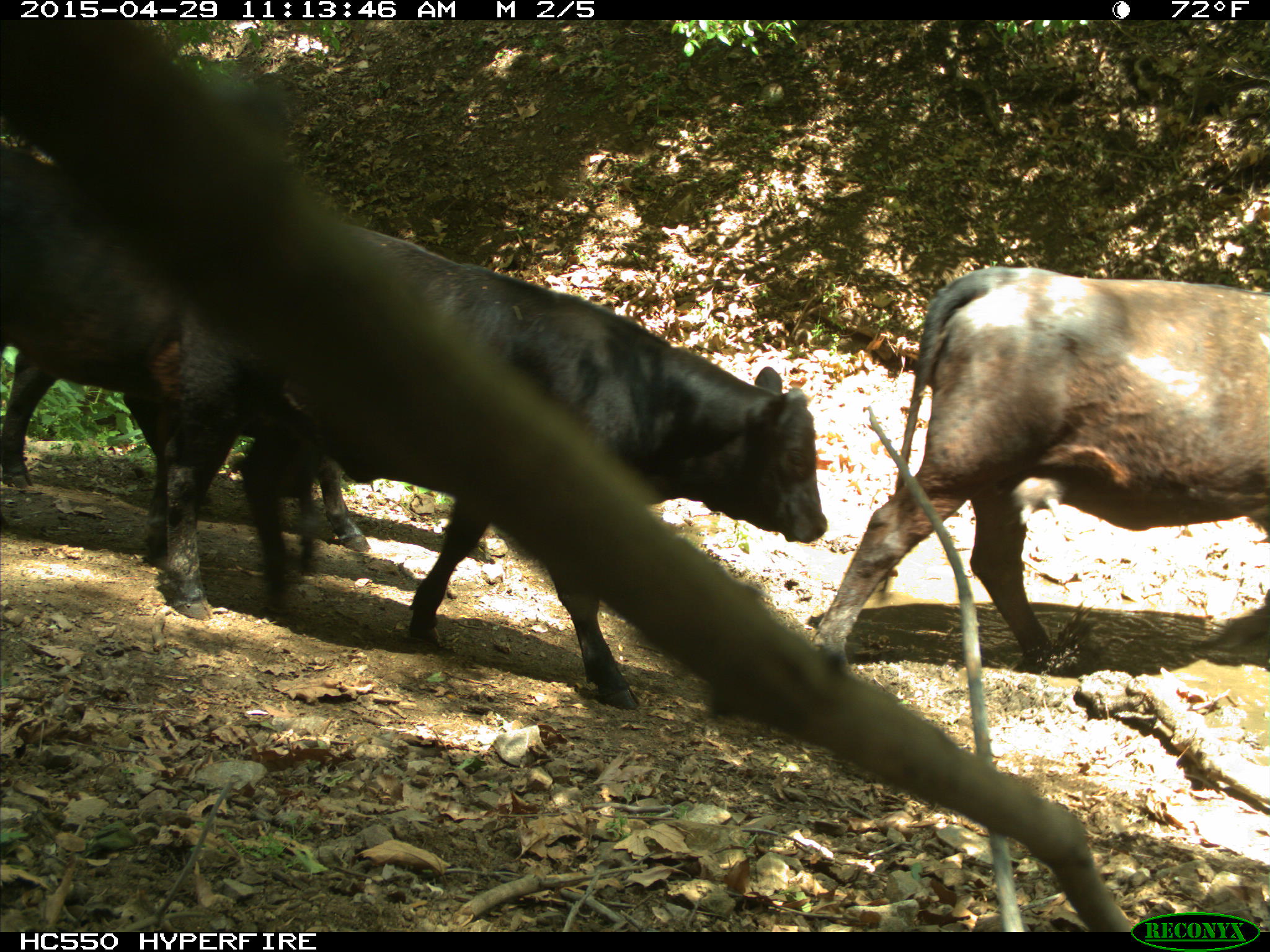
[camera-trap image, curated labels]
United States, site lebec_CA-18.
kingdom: Animalia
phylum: Chordata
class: Mammalia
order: Artiodactyla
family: Bovidae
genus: Bos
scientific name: Bos taurus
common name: domestic cow